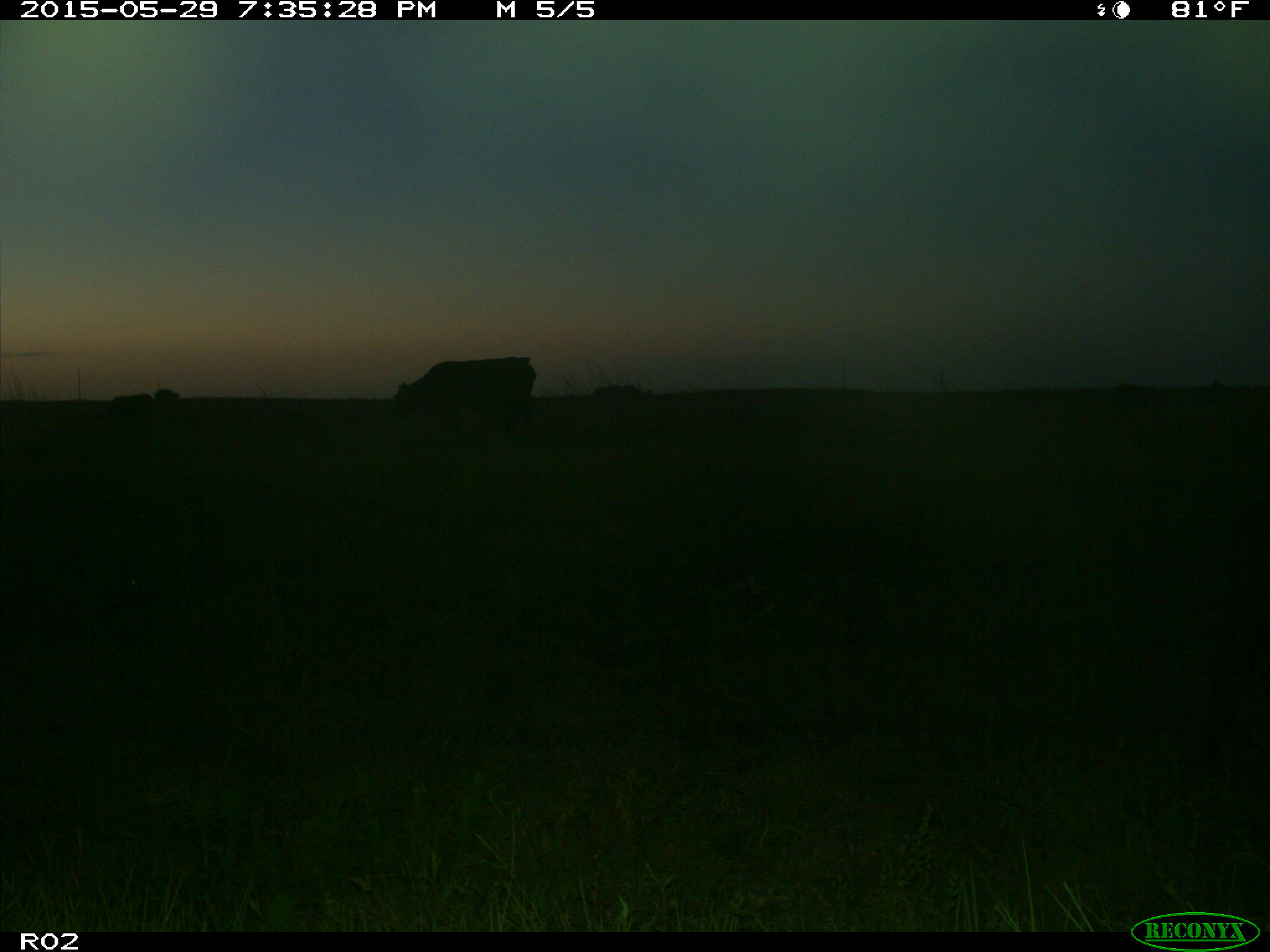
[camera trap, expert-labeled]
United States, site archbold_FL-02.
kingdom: Animalia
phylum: Chordata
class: Mammalia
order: Artiodactyla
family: Bovidae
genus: Bos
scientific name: Bos taurus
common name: domestic cow